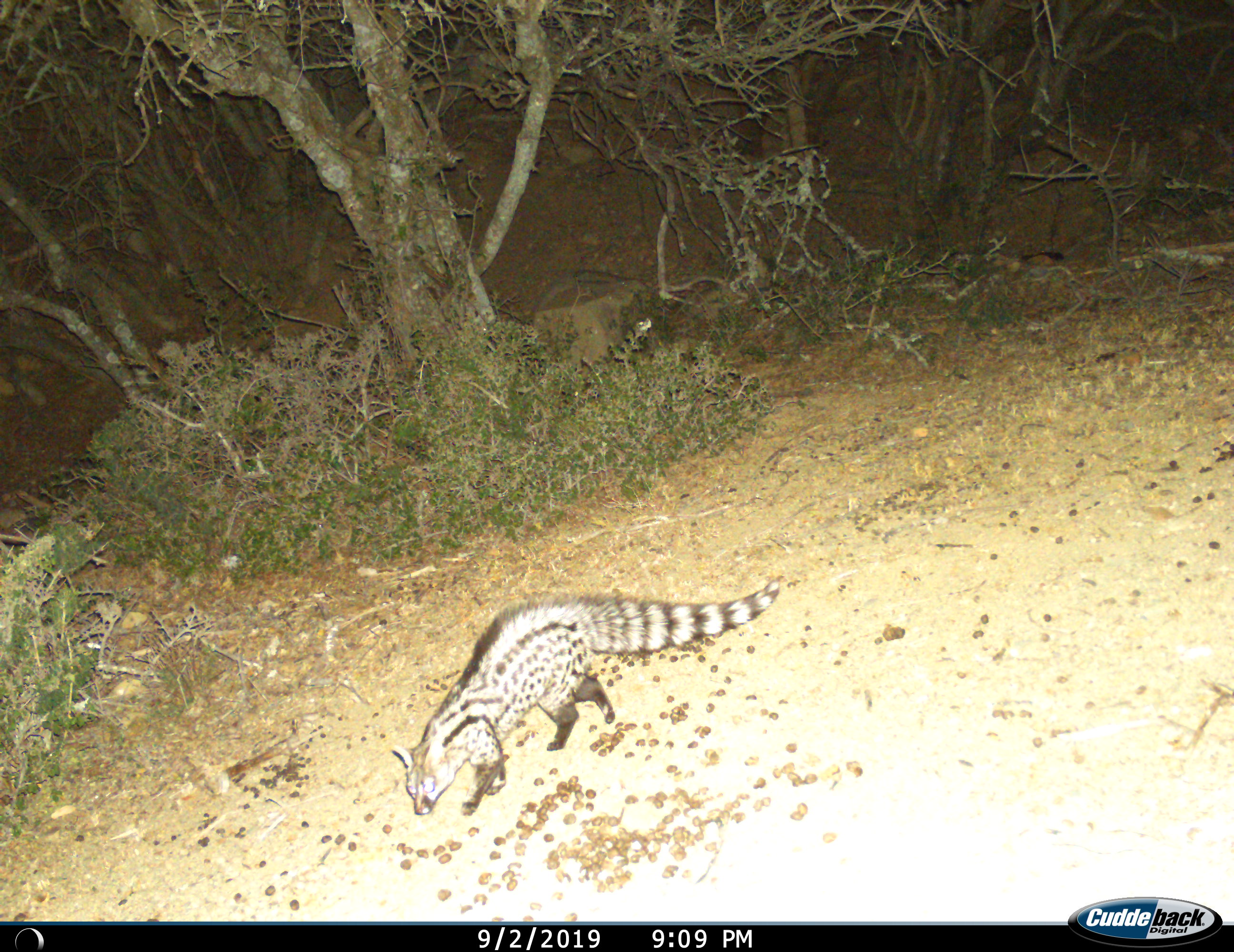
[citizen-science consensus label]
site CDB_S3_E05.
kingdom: Animalia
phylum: Chordata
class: Mammalia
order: Carnivora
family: Viverridae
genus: Genetta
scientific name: Genetta genetta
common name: small-spotted genet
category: genetcommonsmallspotted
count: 1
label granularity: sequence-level